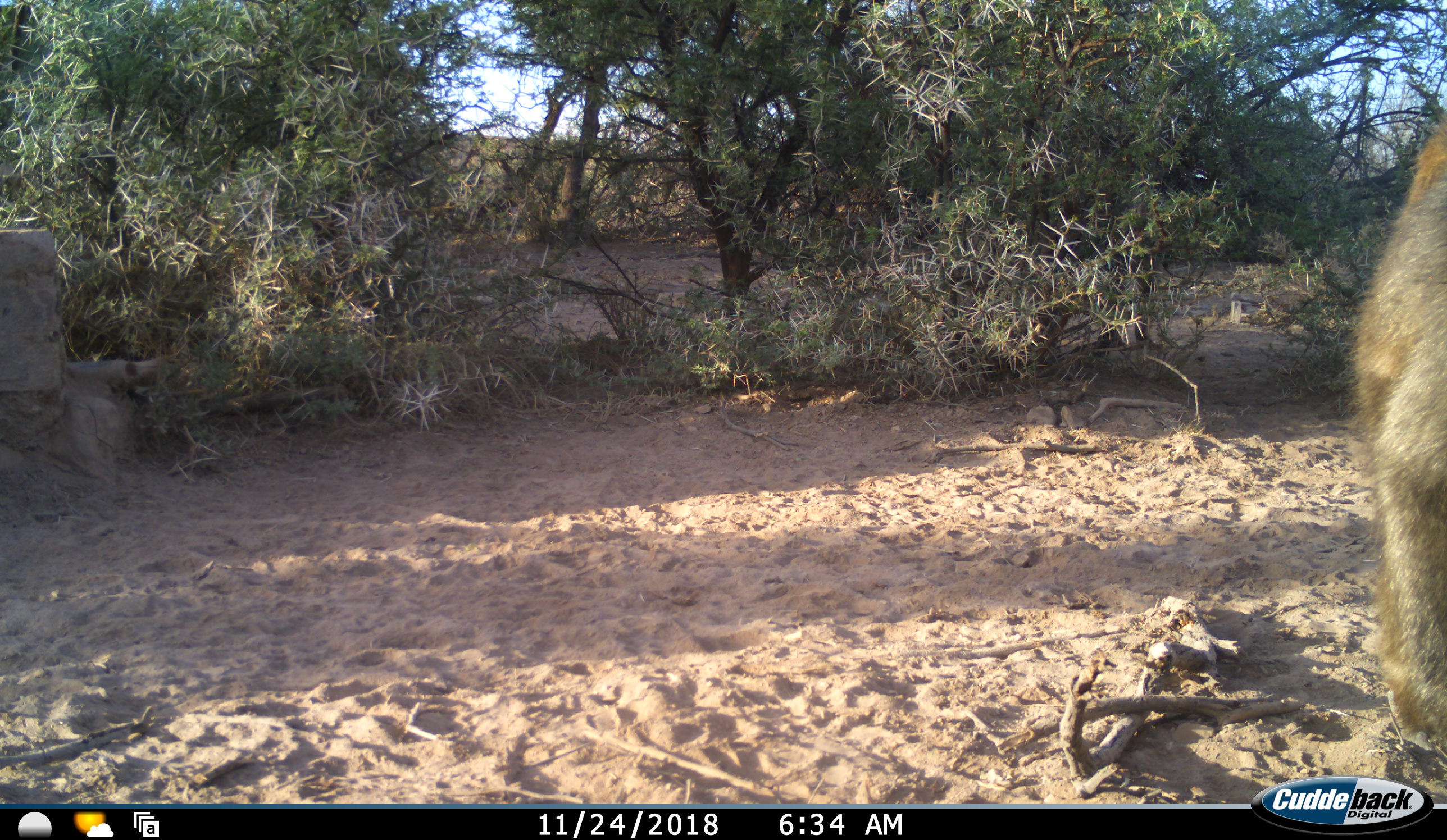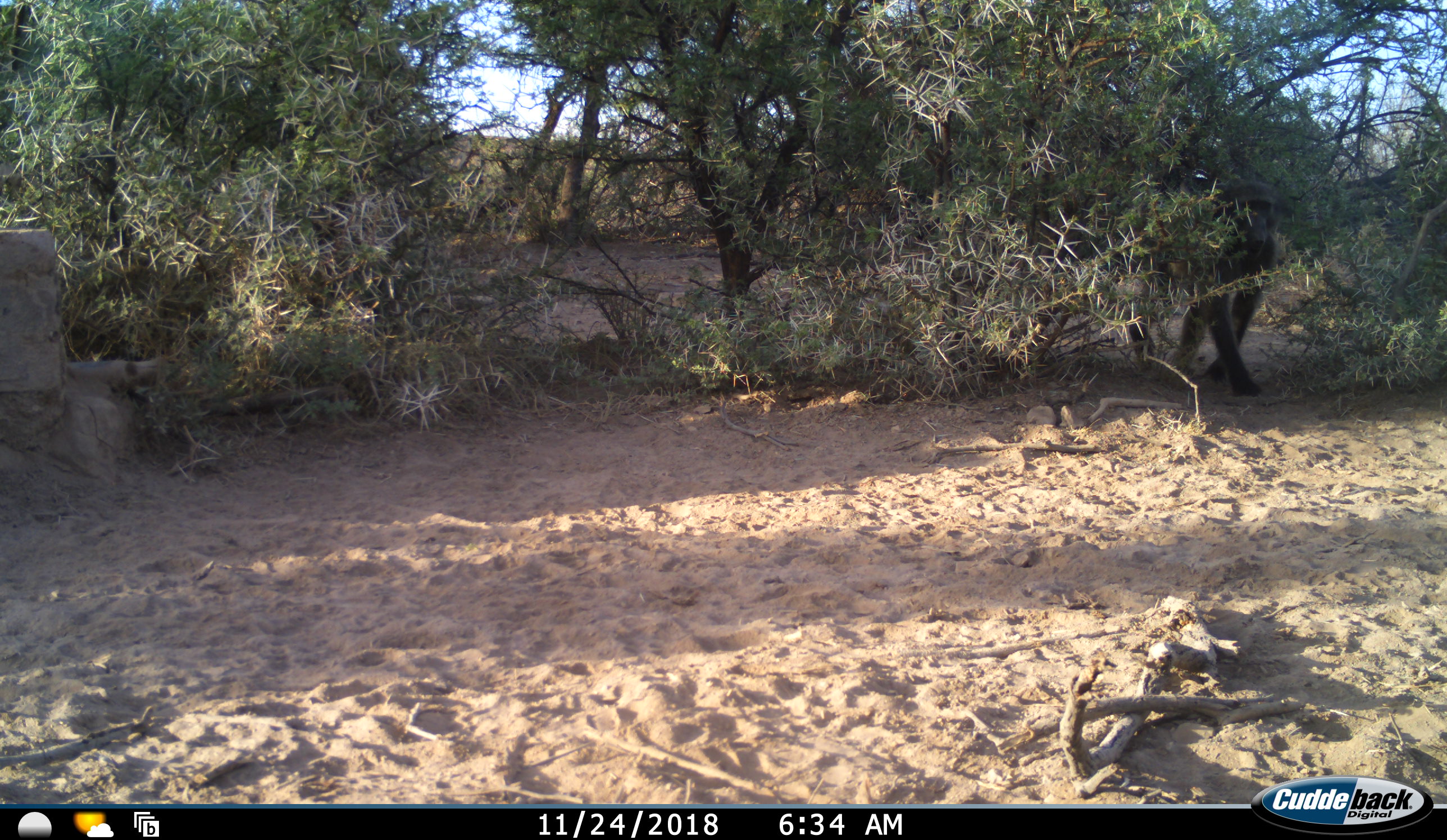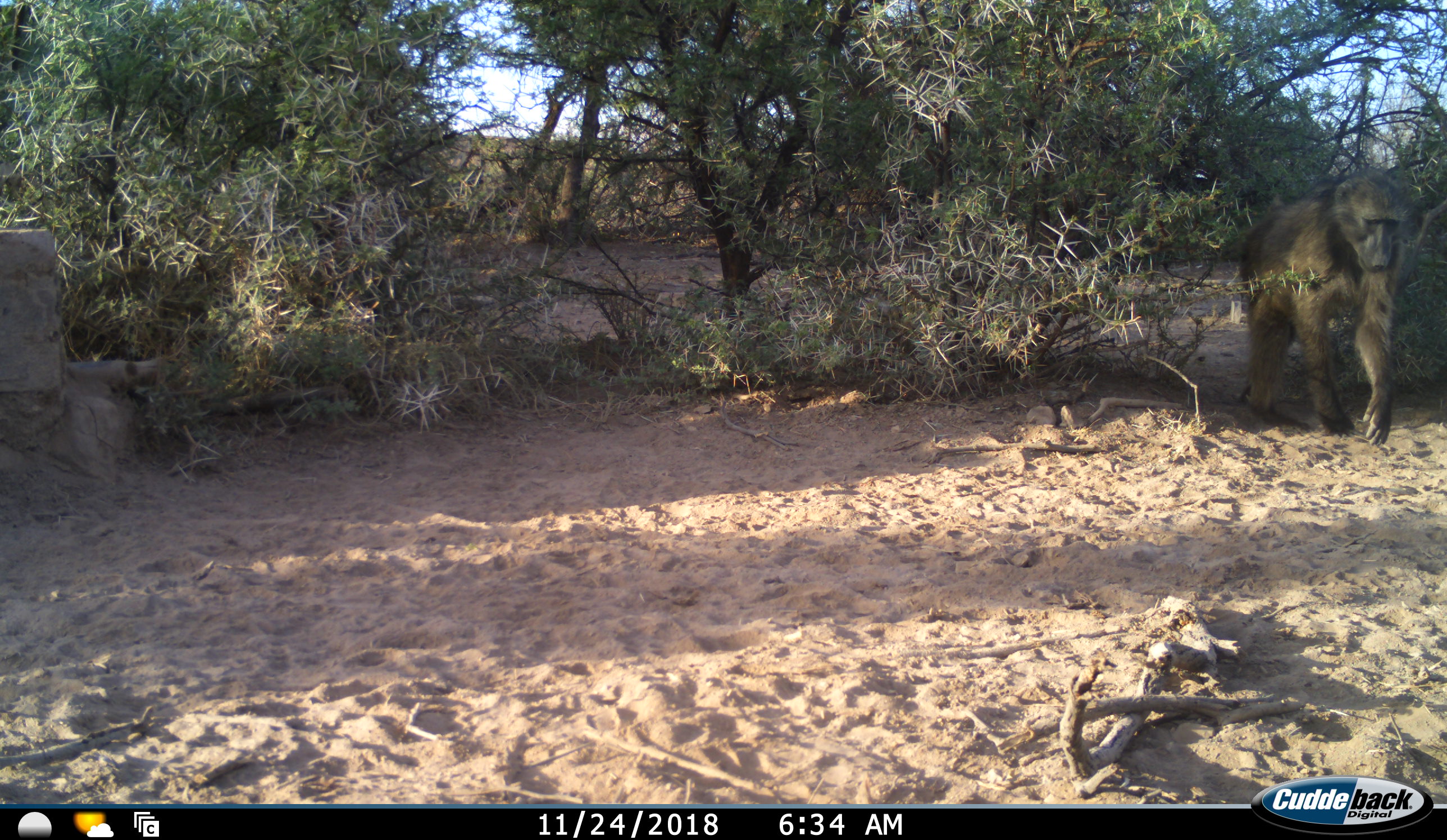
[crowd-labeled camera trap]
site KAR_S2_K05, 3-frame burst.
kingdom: Animalia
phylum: Chordata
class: Mammalia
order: Primates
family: Cercopithecidae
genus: Papio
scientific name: Papio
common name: baboon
Baboon (Papio), count 2. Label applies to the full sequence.